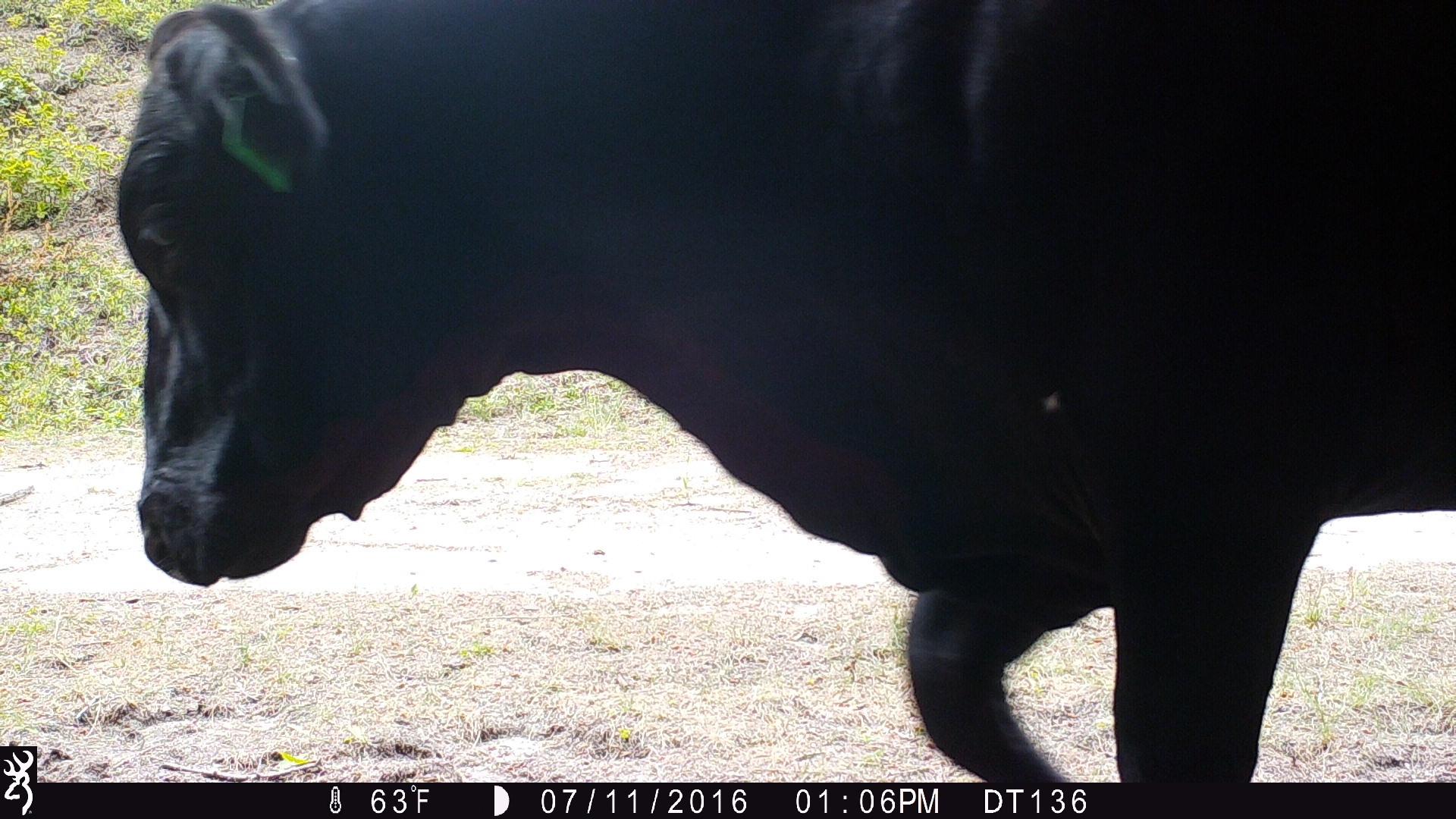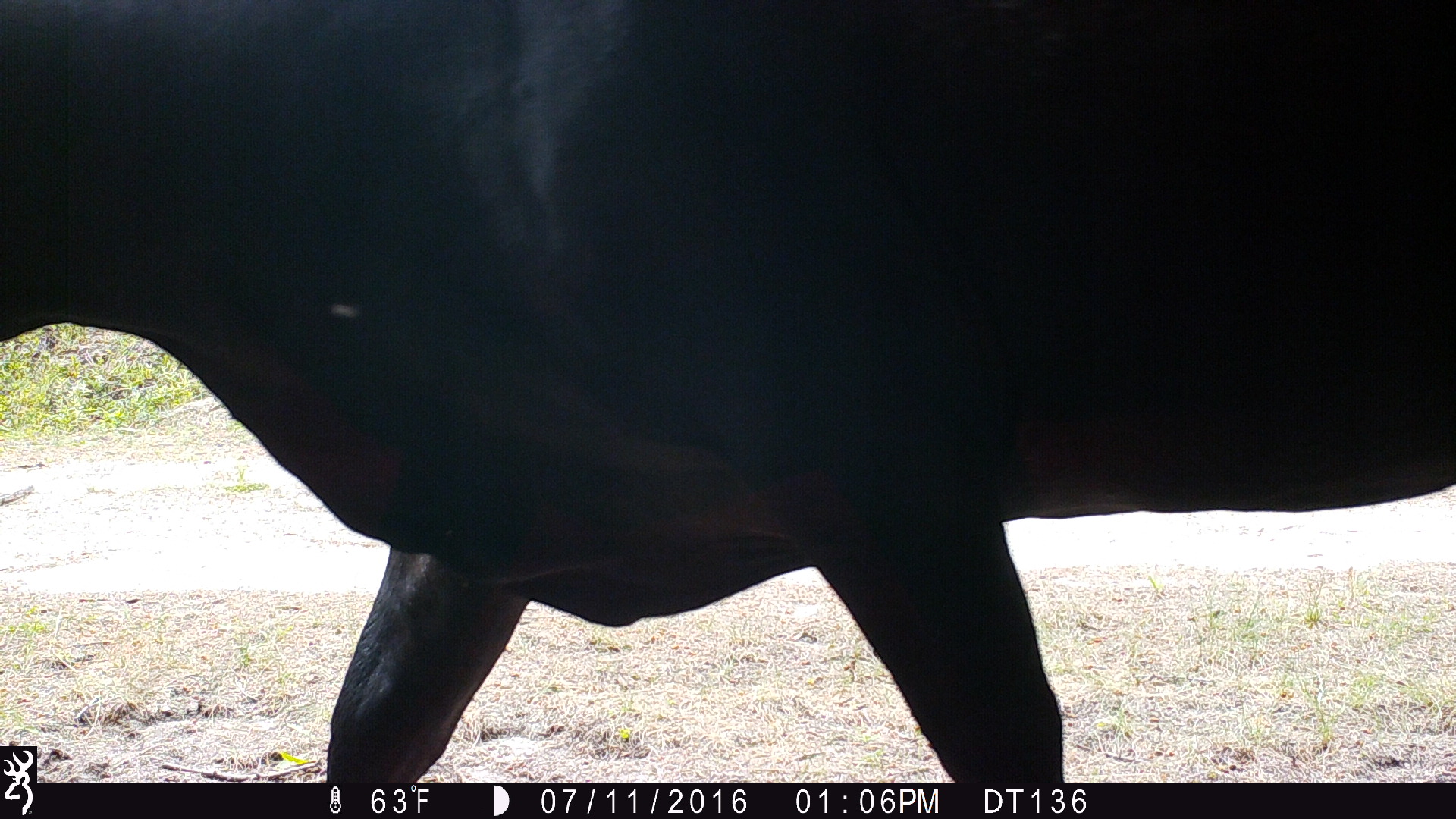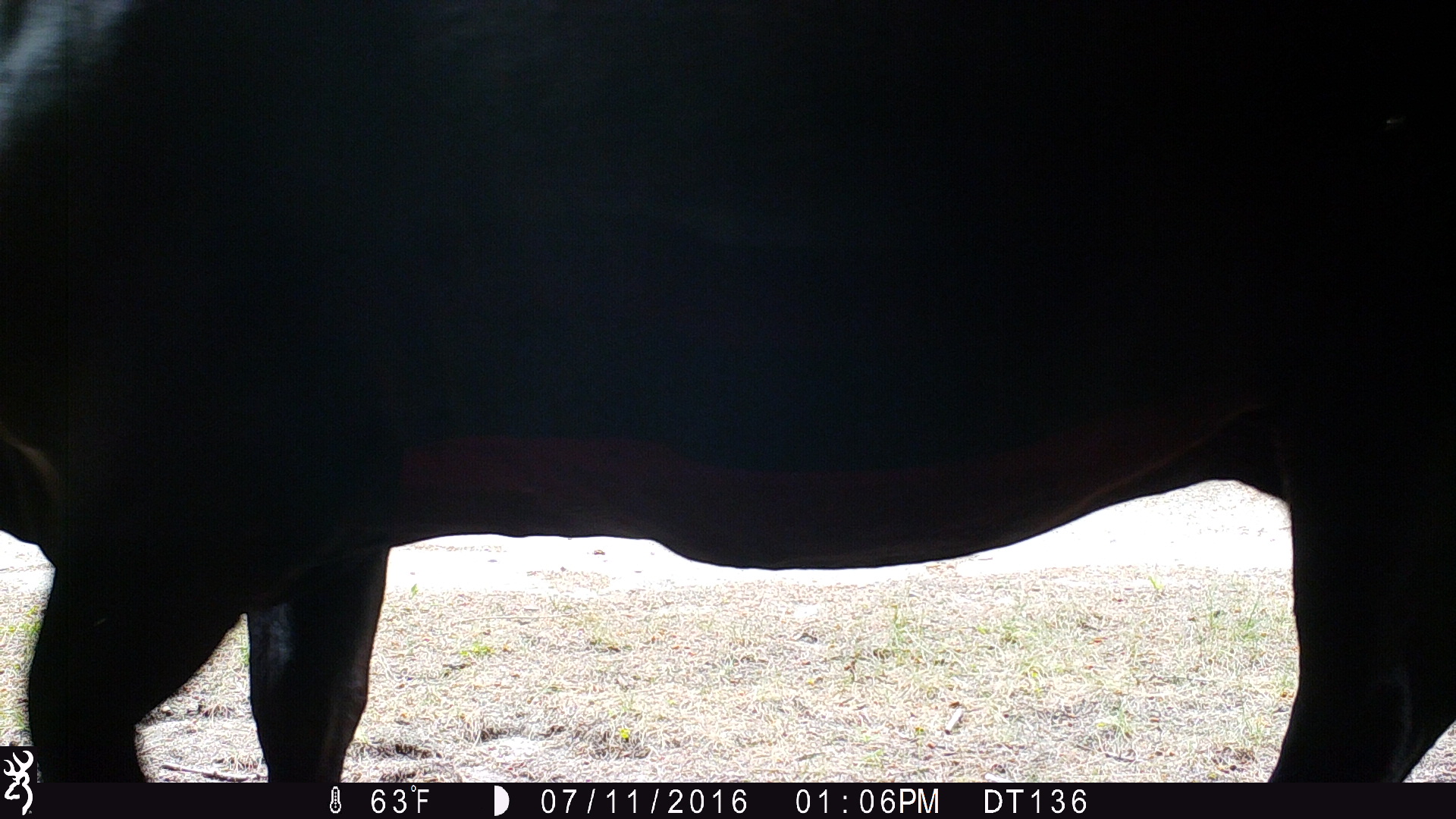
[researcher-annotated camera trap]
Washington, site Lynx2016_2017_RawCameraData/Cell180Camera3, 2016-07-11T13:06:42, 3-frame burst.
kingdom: Animalia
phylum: Chordata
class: Mammalia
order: Artiodactyla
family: Bovidae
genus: Bos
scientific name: Bos taurus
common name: domestic cattle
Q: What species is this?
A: Domestic cattle (Bos taurus).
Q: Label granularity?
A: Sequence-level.